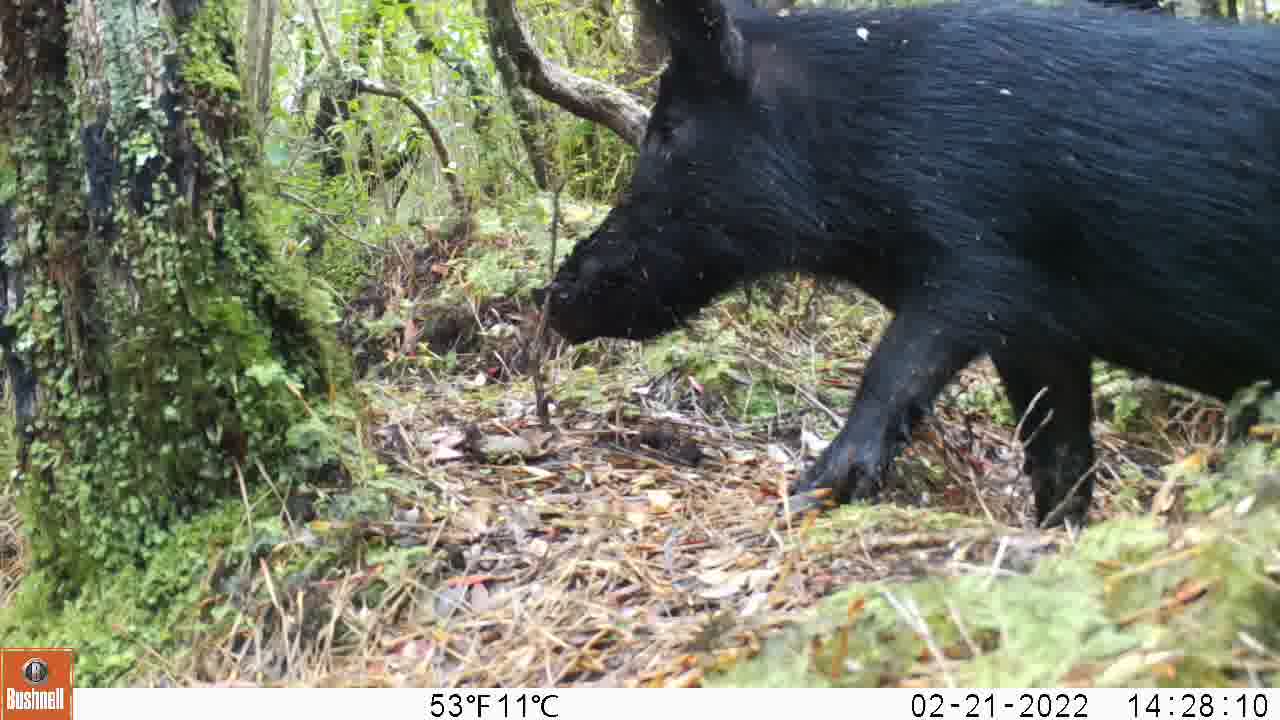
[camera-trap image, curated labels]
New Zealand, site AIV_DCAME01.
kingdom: Animalia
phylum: Chordata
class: Mammalia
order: Artiodactyla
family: Suidae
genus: Sus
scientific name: Sus scrofa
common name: pig